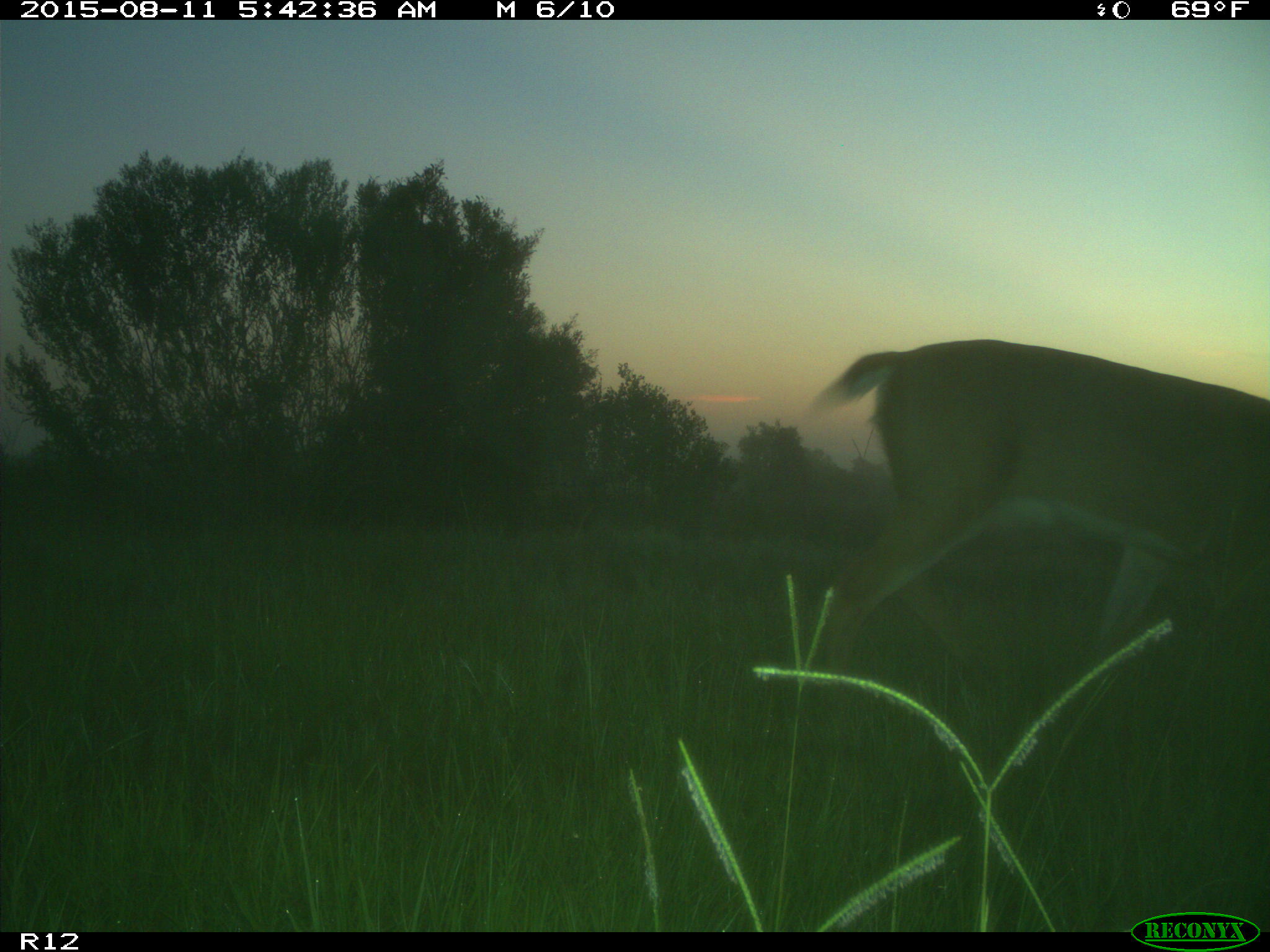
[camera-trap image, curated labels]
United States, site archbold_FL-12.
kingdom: Animalia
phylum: Chordata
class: Mammalia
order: Artiodactyla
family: Cervidae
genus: Odocoileus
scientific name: Odocoileus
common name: deer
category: unidentified deer